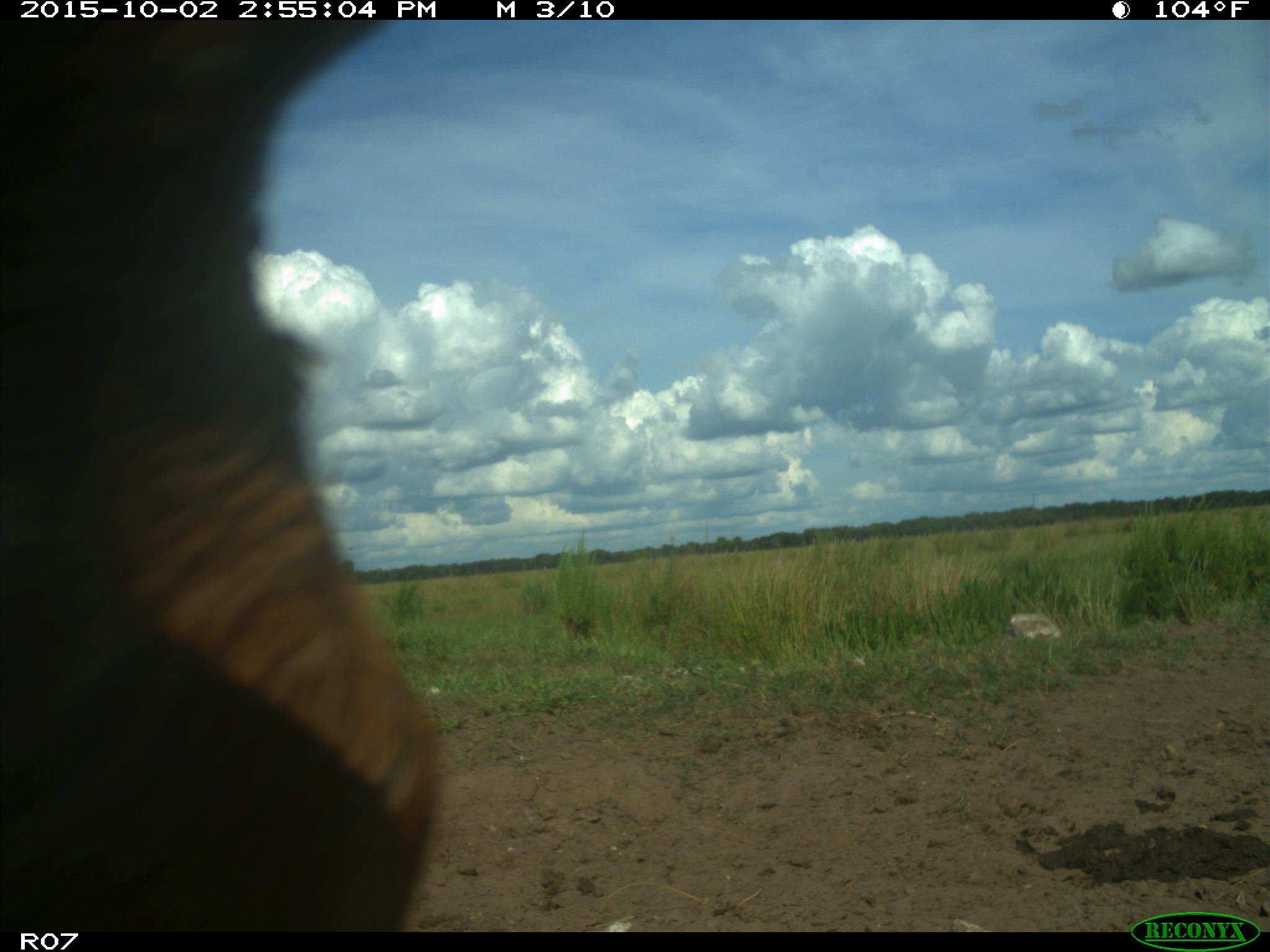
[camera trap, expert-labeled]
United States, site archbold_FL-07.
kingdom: Animalia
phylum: Chordata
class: Mammalia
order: Artiodactyla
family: Bovidae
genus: Bos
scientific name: Bos taurus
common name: domestic cow